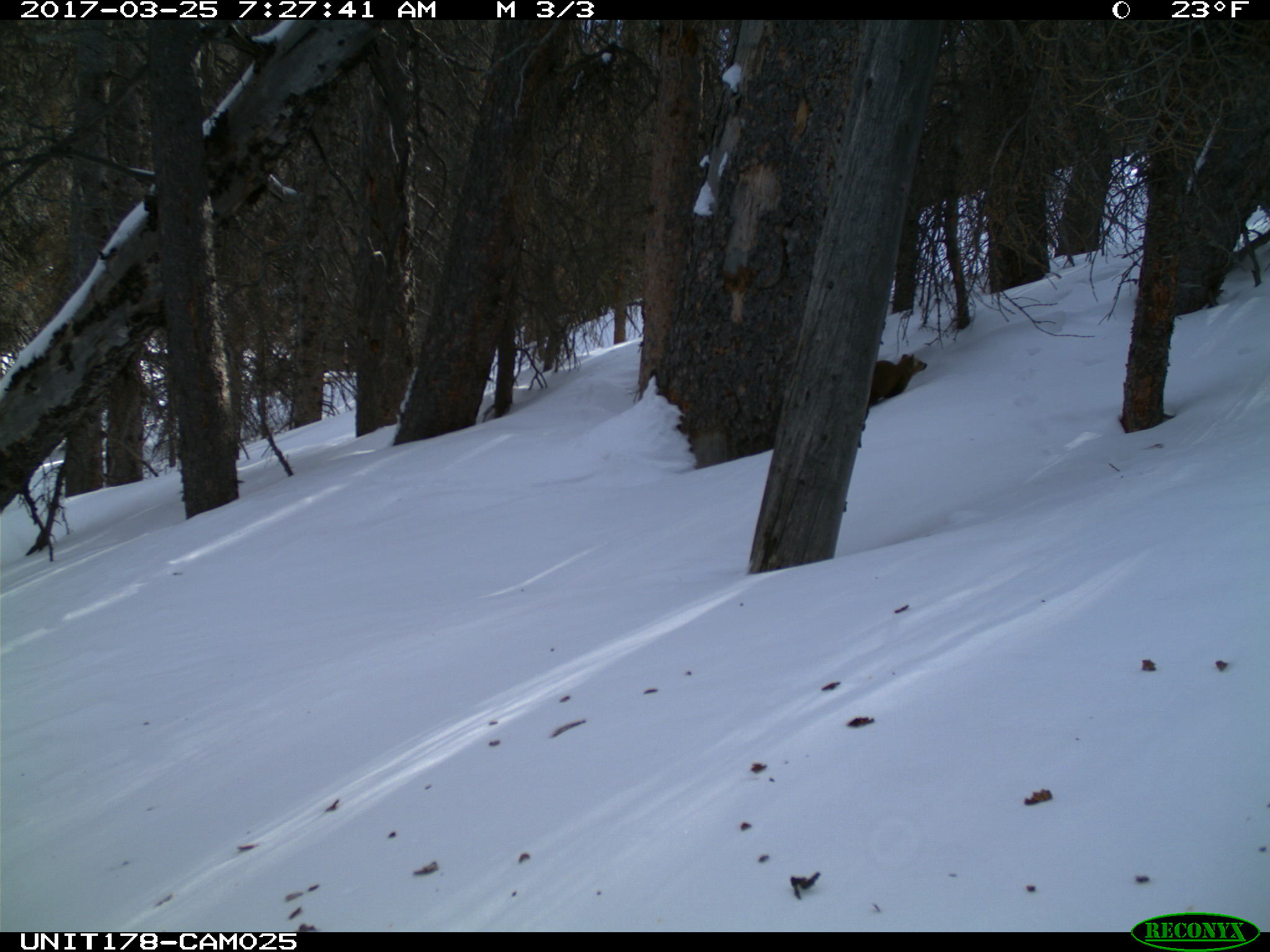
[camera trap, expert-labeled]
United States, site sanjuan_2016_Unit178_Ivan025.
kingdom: Animalia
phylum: Chordata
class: Mammalia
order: Carnivora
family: Mustelidae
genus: Martes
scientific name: Martes americana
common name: american marten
Martes americana (american marten).